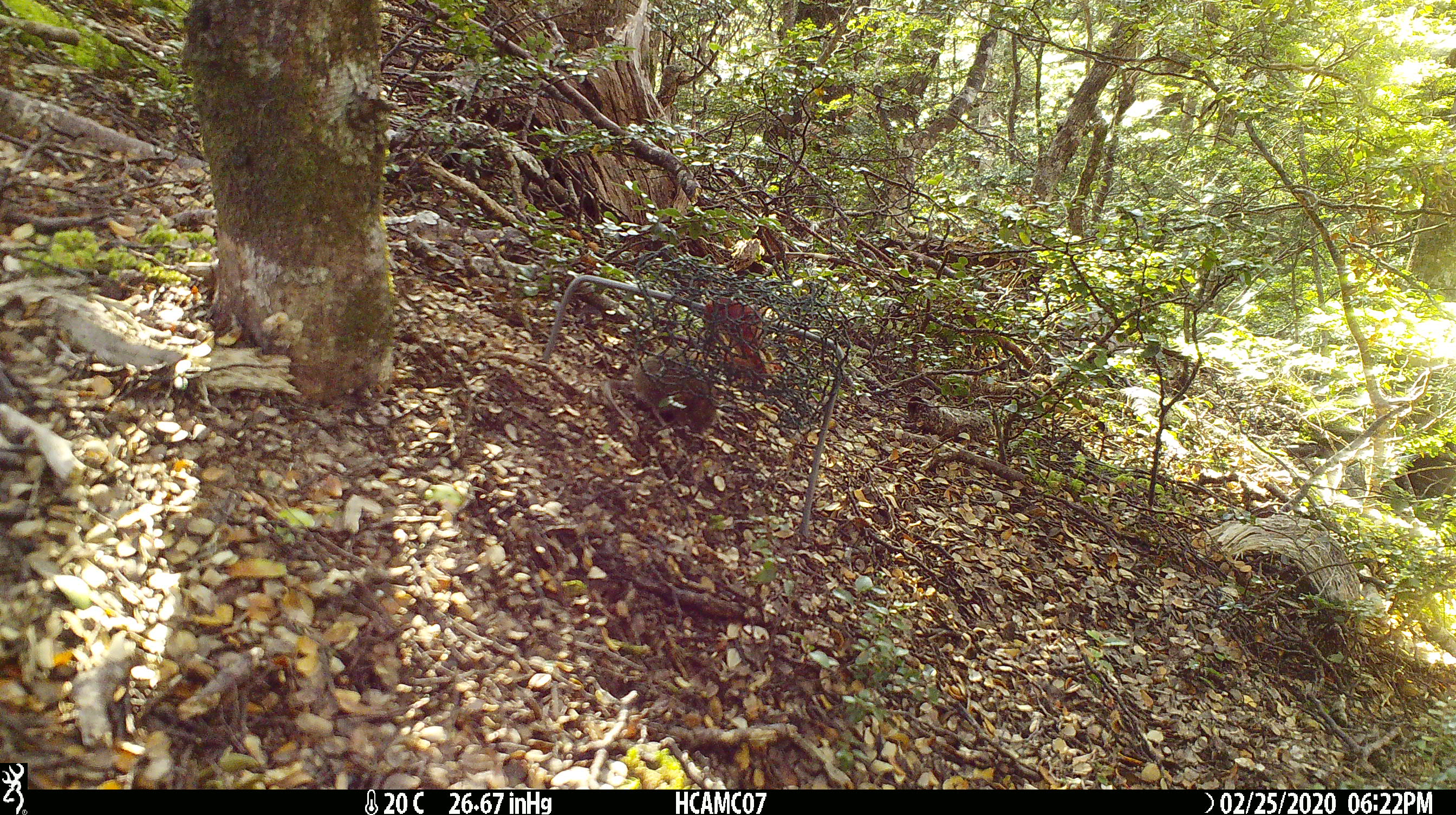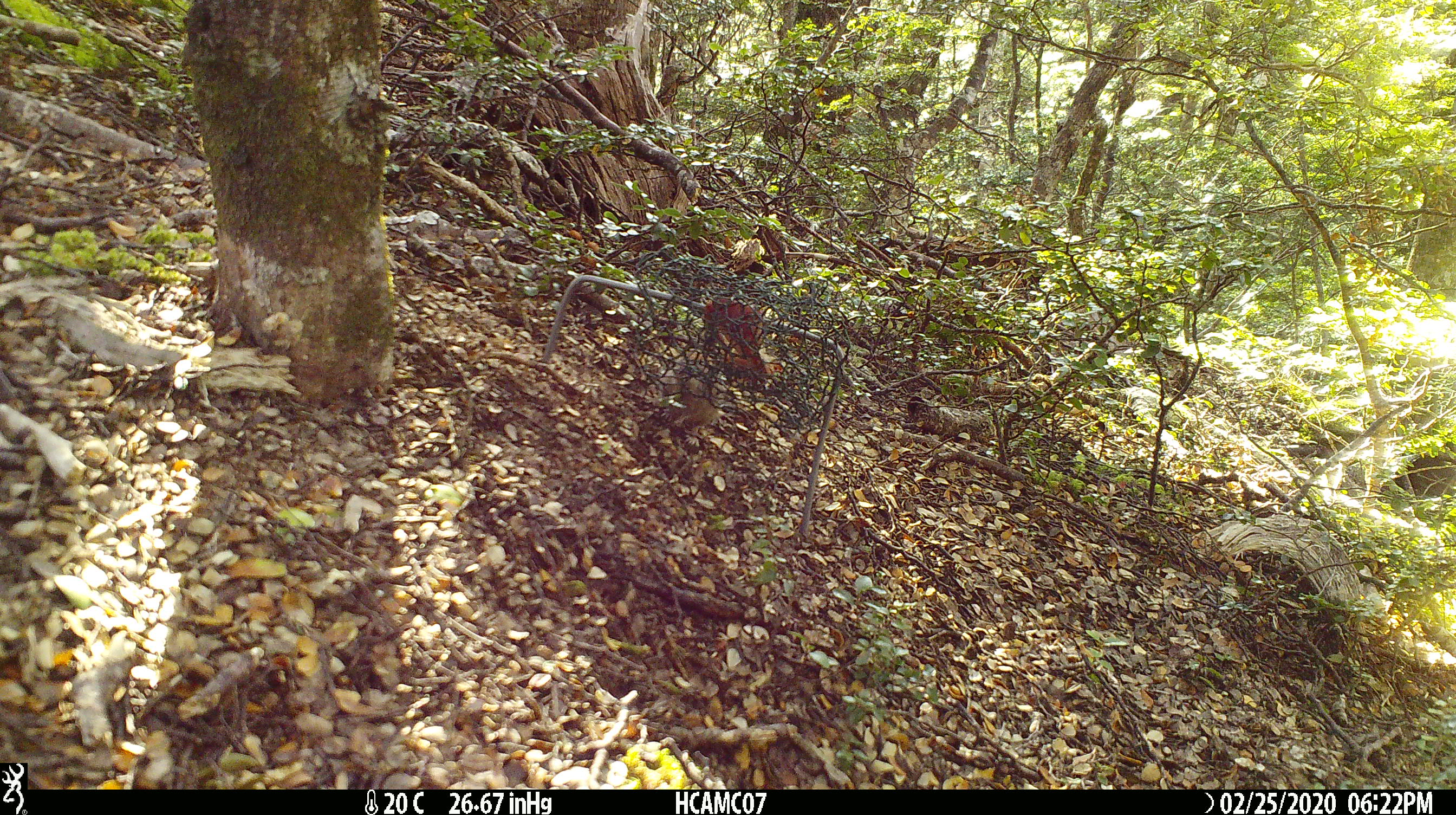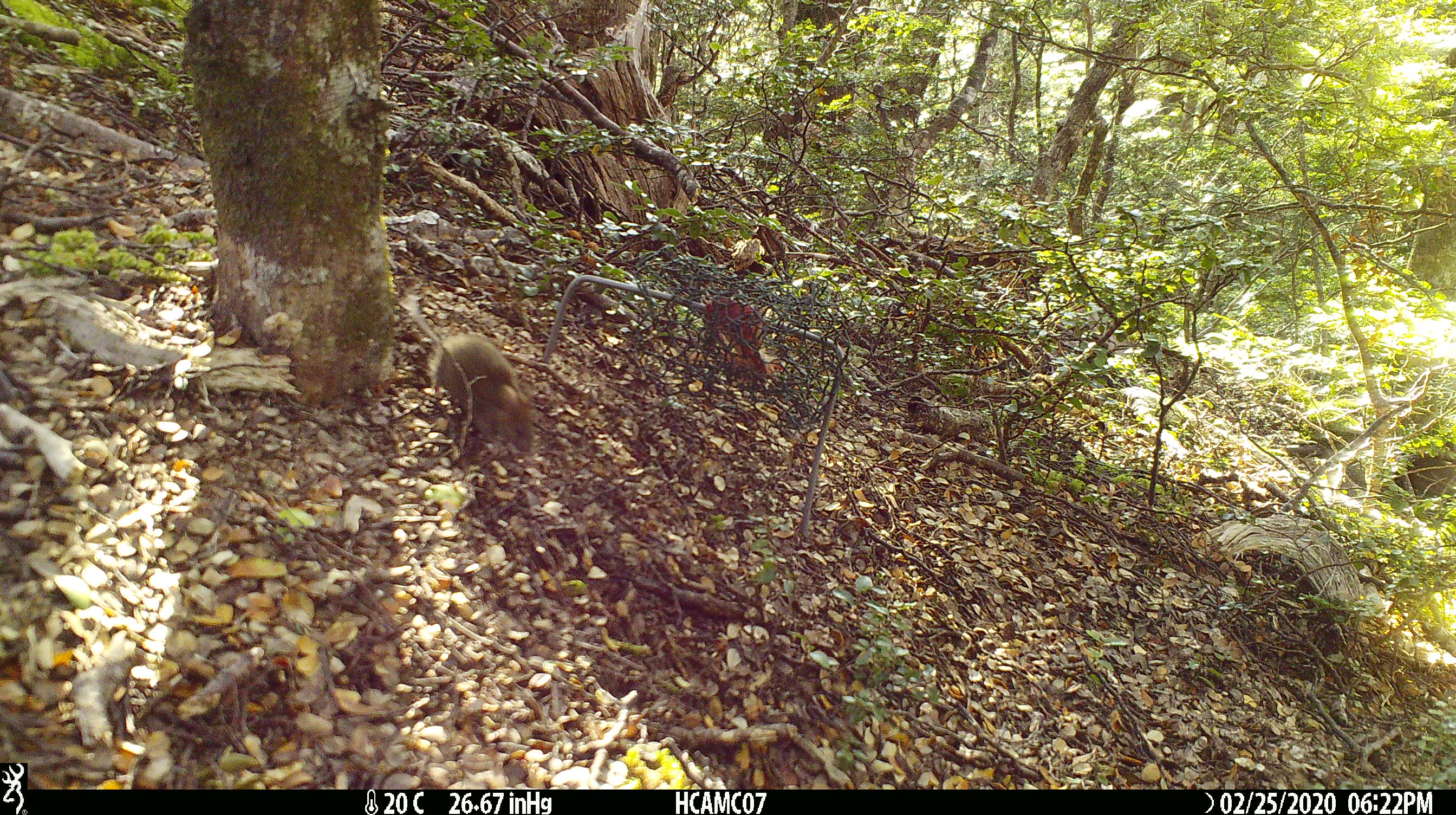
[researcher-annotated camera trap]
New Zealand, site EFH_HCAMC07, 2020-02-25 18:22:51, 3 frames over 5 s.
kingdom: Animalia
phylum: Chordata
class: Mammalia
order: Rodentia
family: Muridae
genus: Mus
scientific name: Mus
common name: mouse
Mouse (Mus).